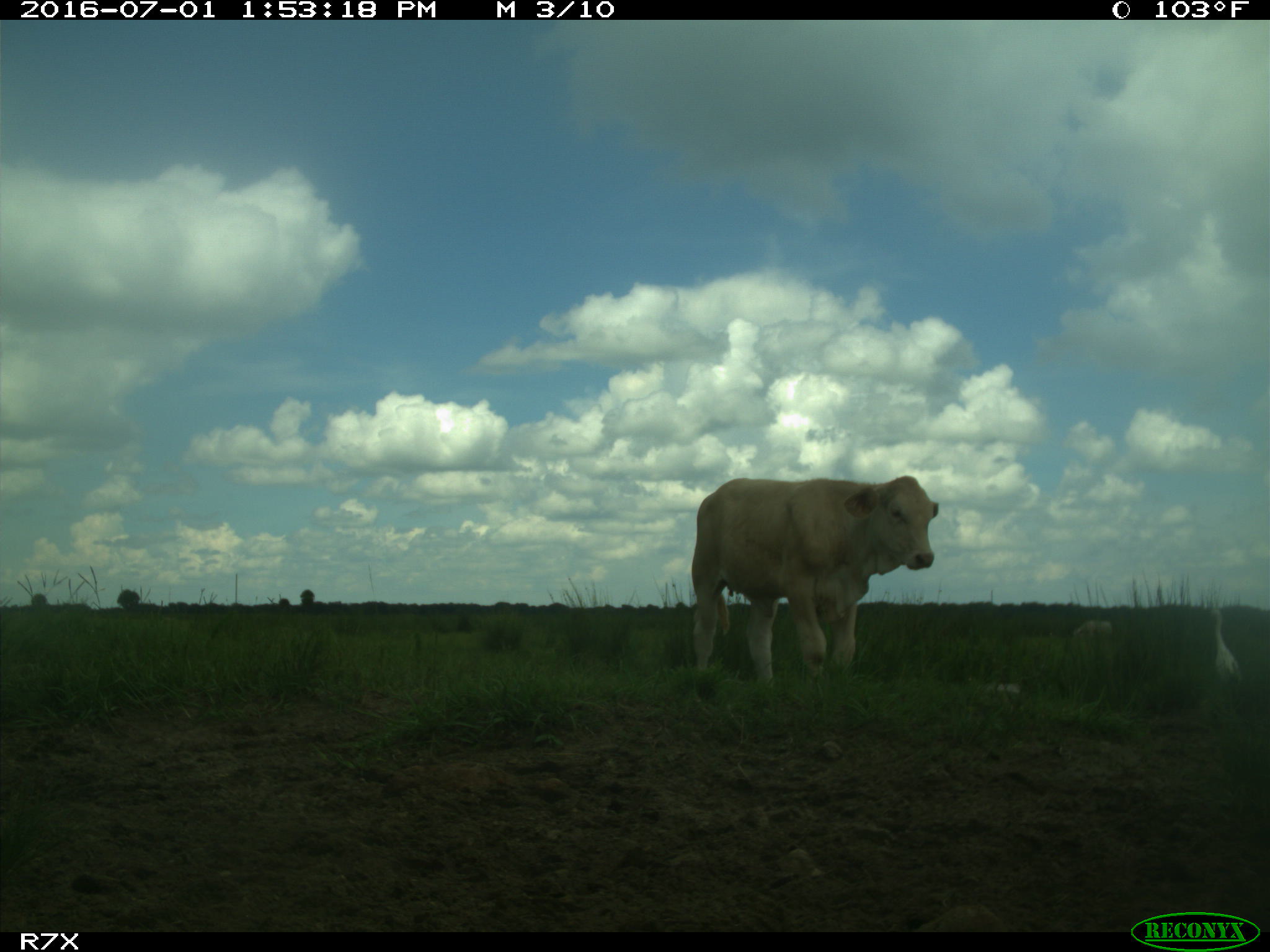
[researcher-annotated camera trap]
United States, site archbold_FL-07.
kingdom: Animalia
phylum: Chordata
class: Mammalia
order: Artiodactyla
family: Bovidae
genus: Bos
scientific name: Bos taurus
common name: domestic cow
Bos taurus (domestic cow).